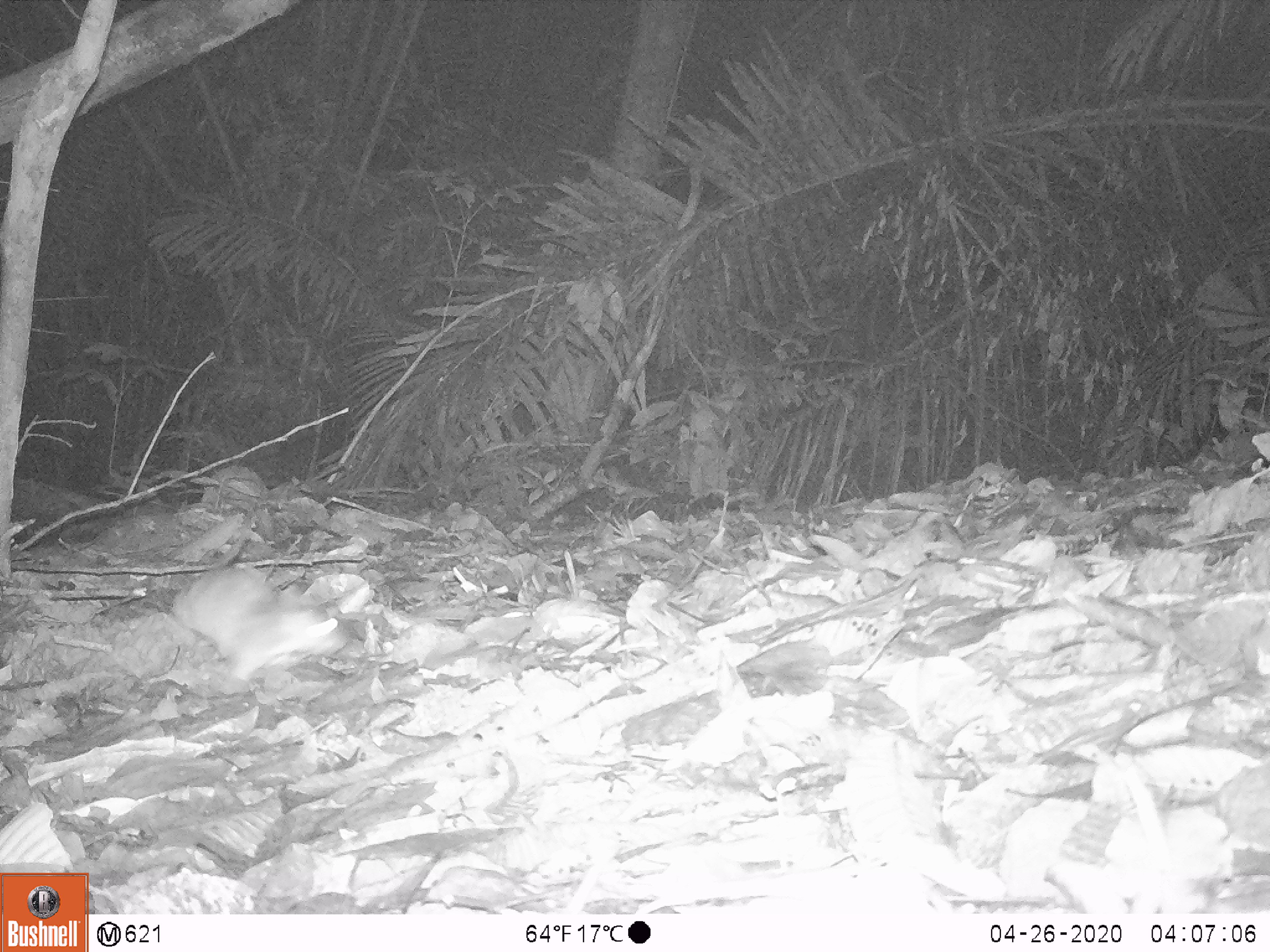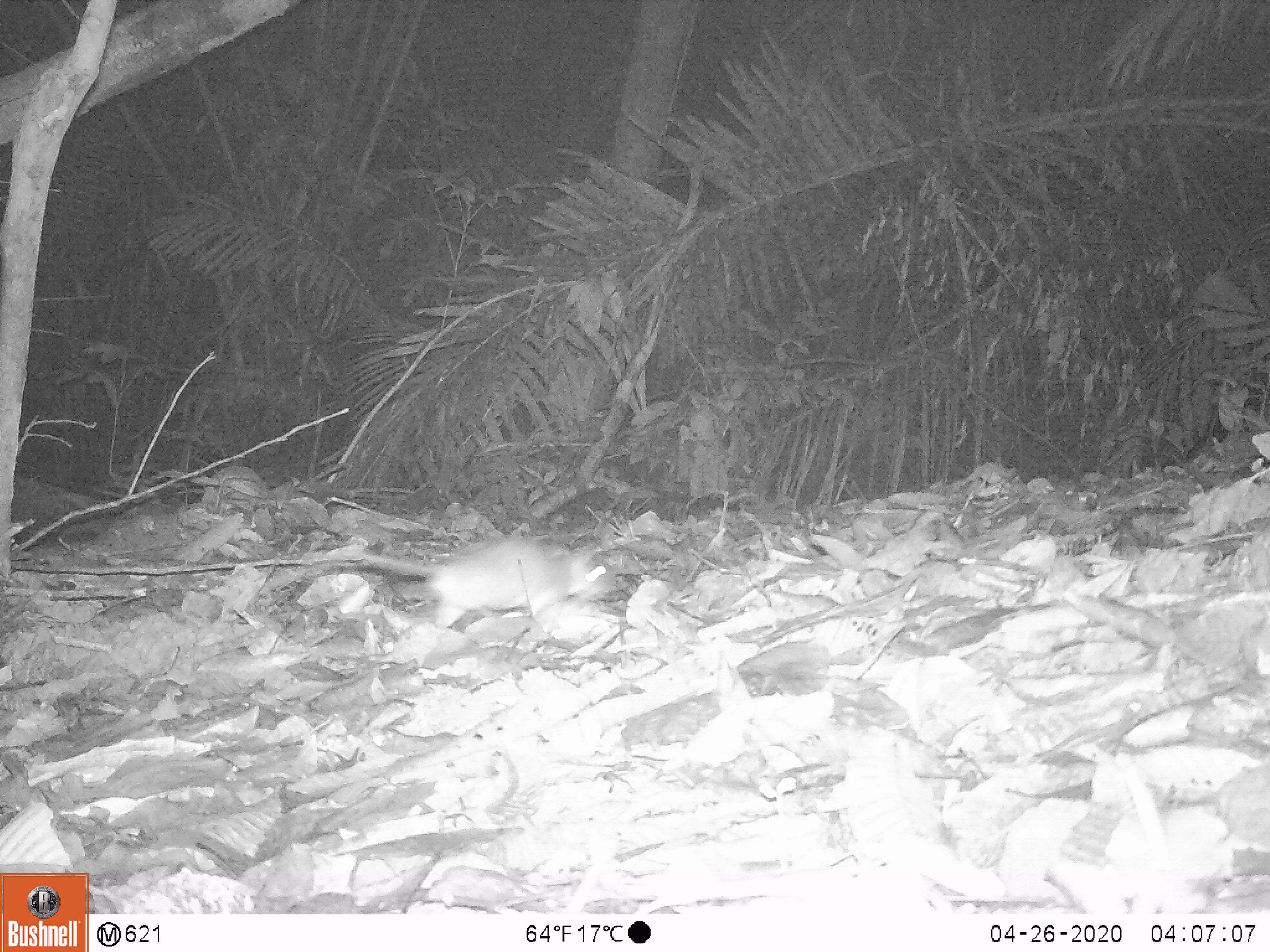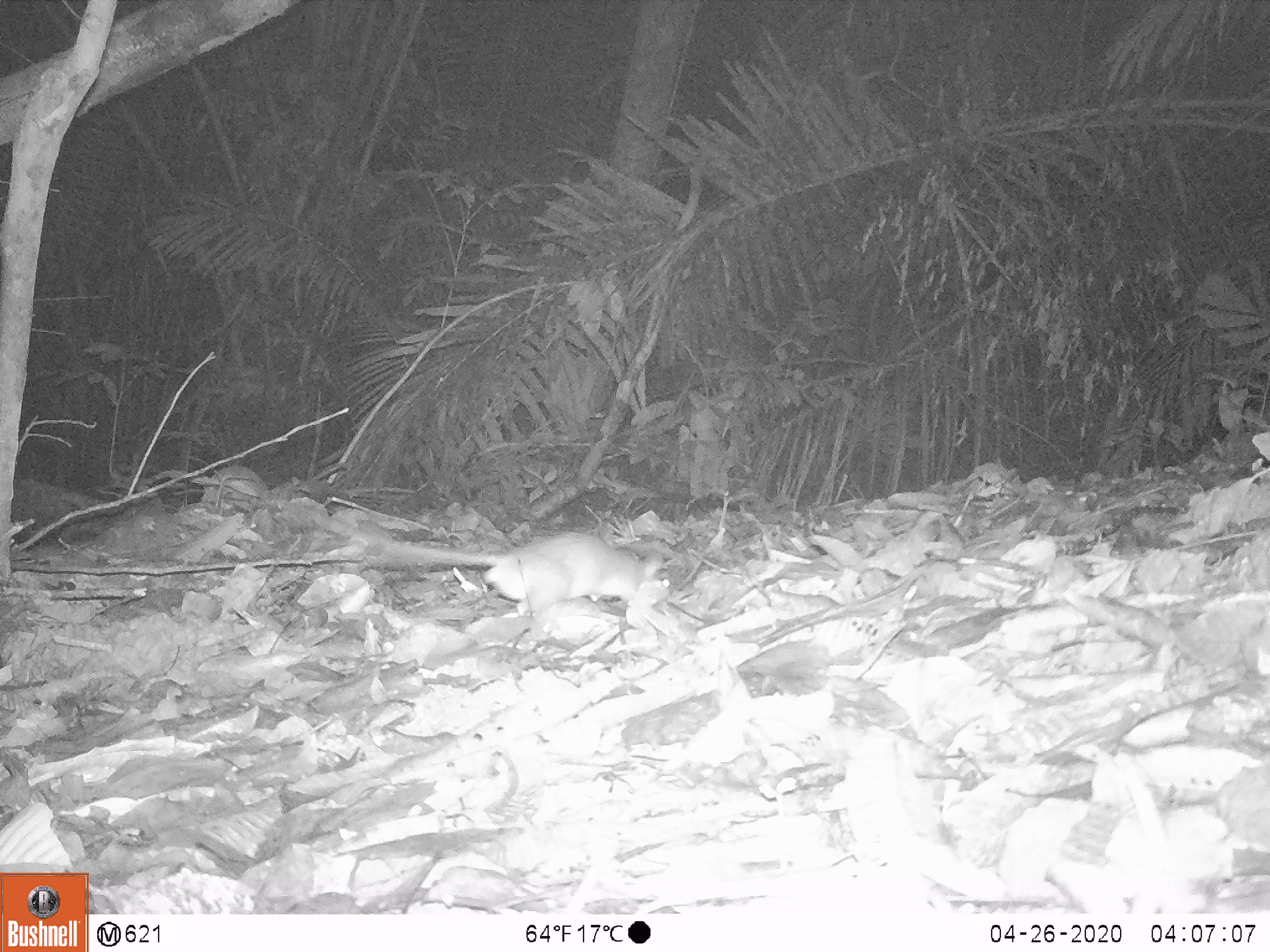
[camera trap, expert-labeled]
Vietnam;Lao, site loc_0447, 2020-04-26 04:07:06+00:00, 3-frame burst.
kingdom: Animalia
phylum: Chordata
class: Mammalia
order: Rodentia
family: Muridae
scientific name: Muridae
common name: old-world mice and rats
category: unidentified murid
Unidentified murid (old-world mice and rats) (Muridae). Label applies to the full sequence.